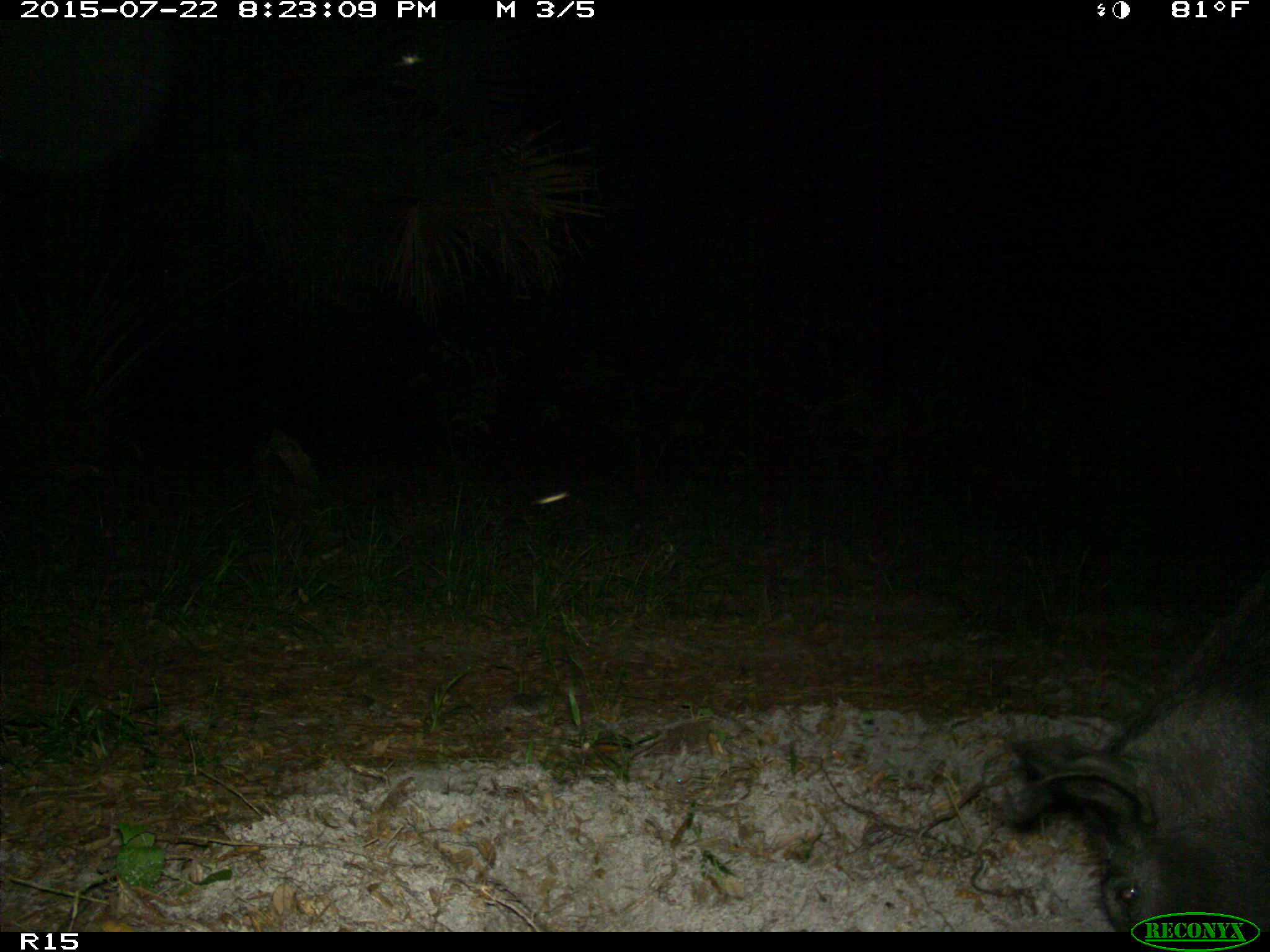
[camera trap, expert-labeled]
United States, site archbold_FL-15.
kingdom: Animalia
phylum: Chordata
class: Mammalia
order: Artiodactyla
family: Suidae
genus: Sus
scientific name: Sus scrofa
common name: wild boar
Sus scrofa (wild boar).